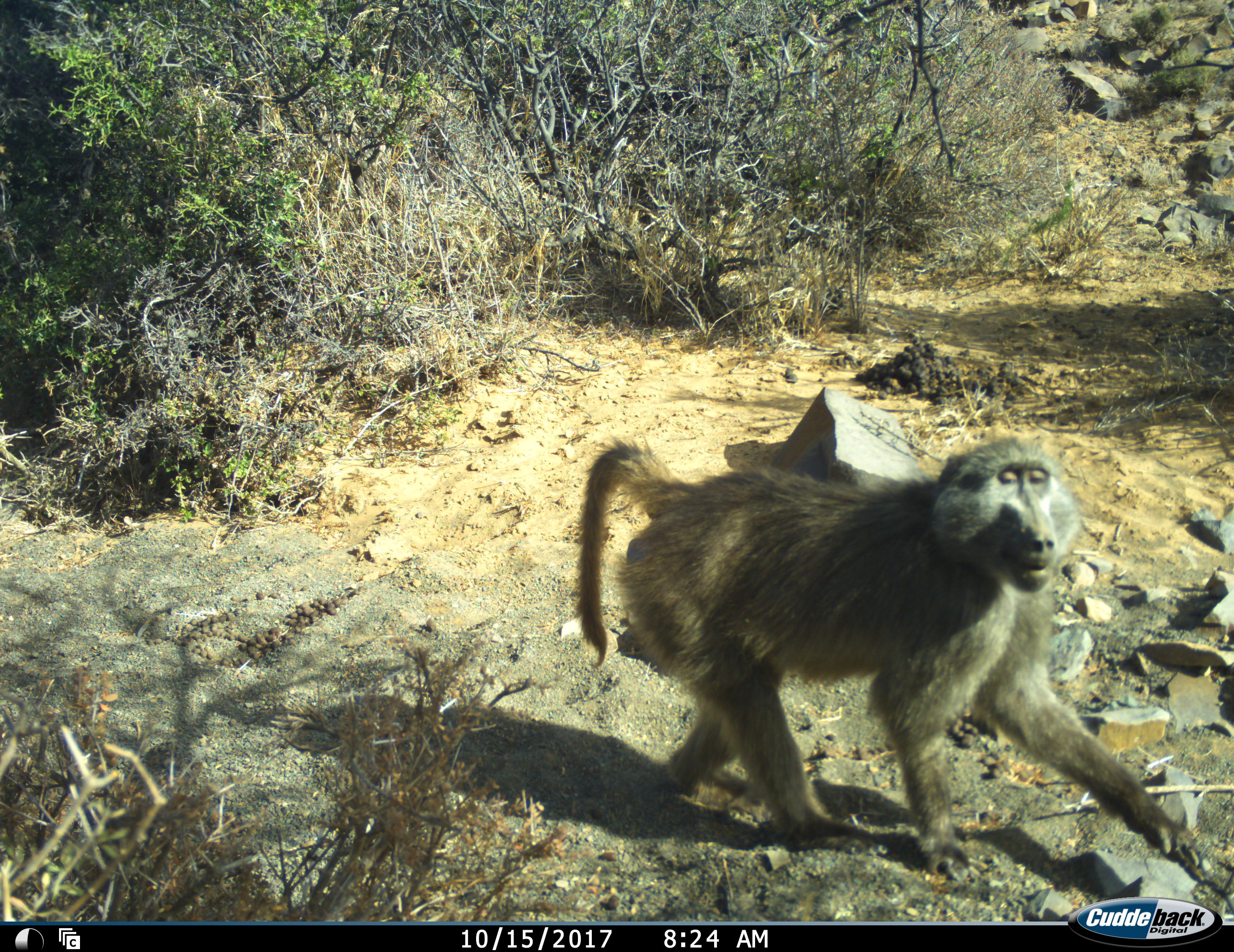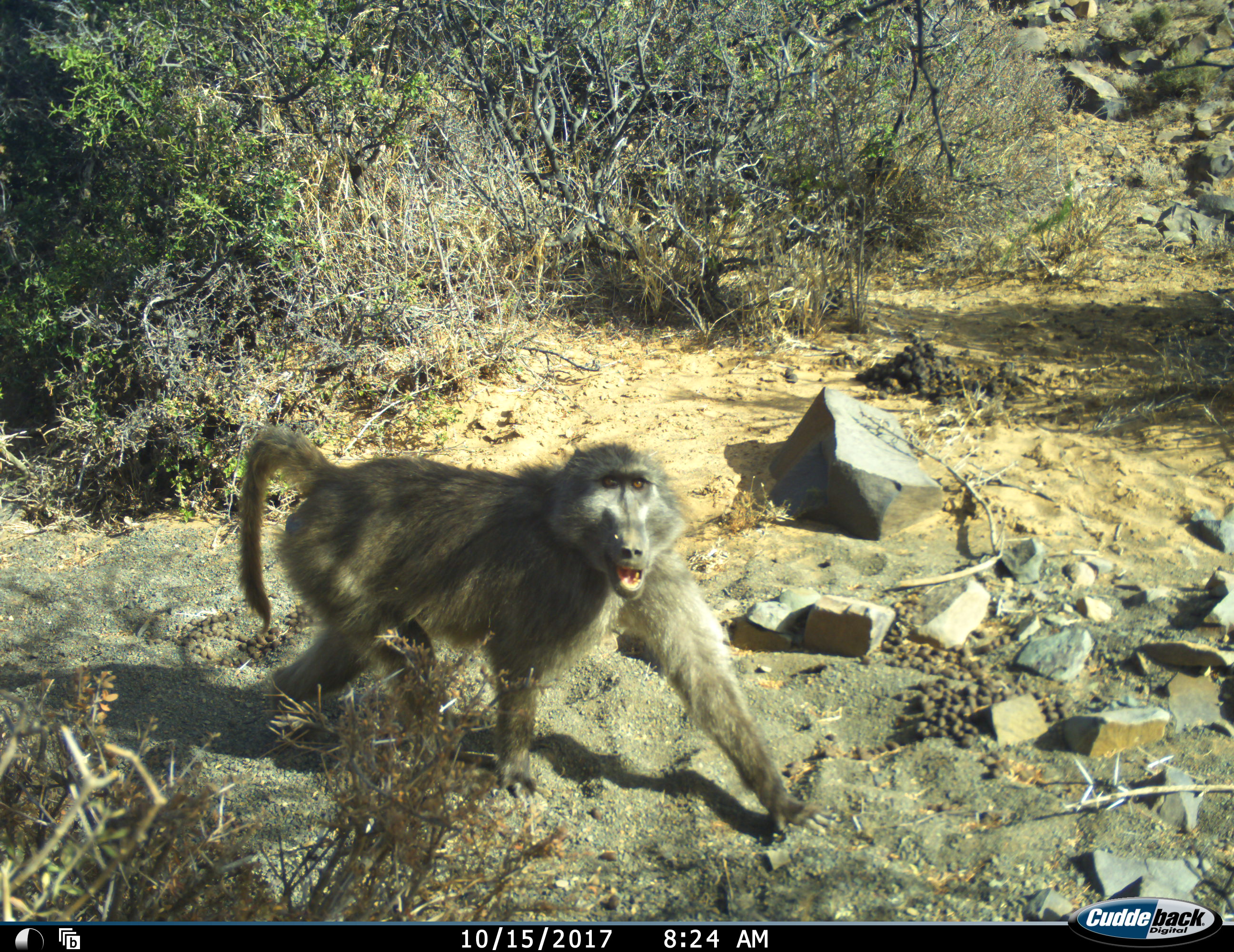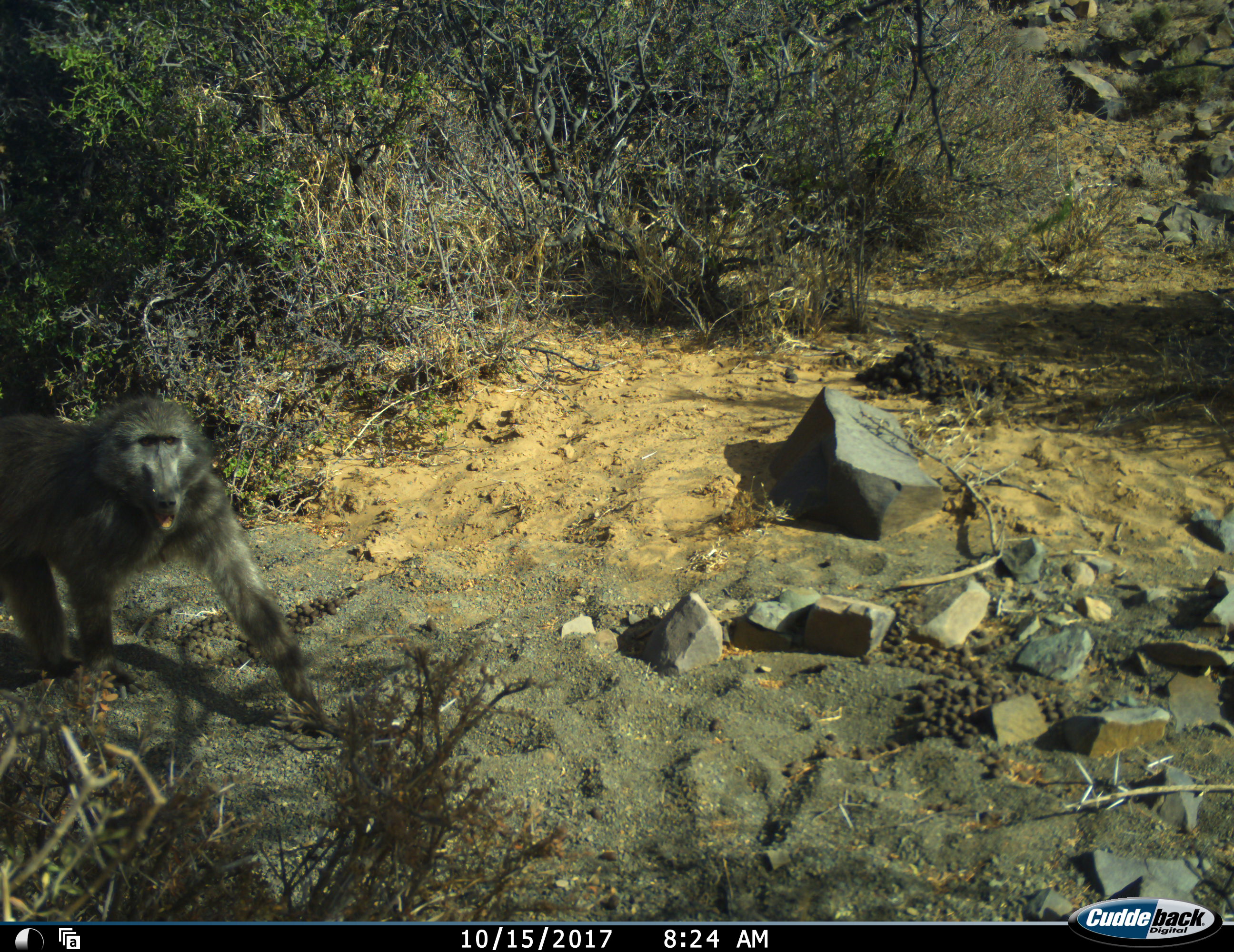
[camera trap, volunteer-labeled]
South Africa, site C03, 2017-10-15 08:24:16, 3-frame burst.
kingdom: Animalia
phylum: Chordata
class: Mammalia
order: Primates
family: Cercopithecidae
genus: Papio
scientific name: Papio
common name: baboon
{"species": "baboon (Papio)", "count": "1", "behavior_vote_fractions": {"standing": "10%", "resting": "0%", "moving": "90%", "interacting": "0%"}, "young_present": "0%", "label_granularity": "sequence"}